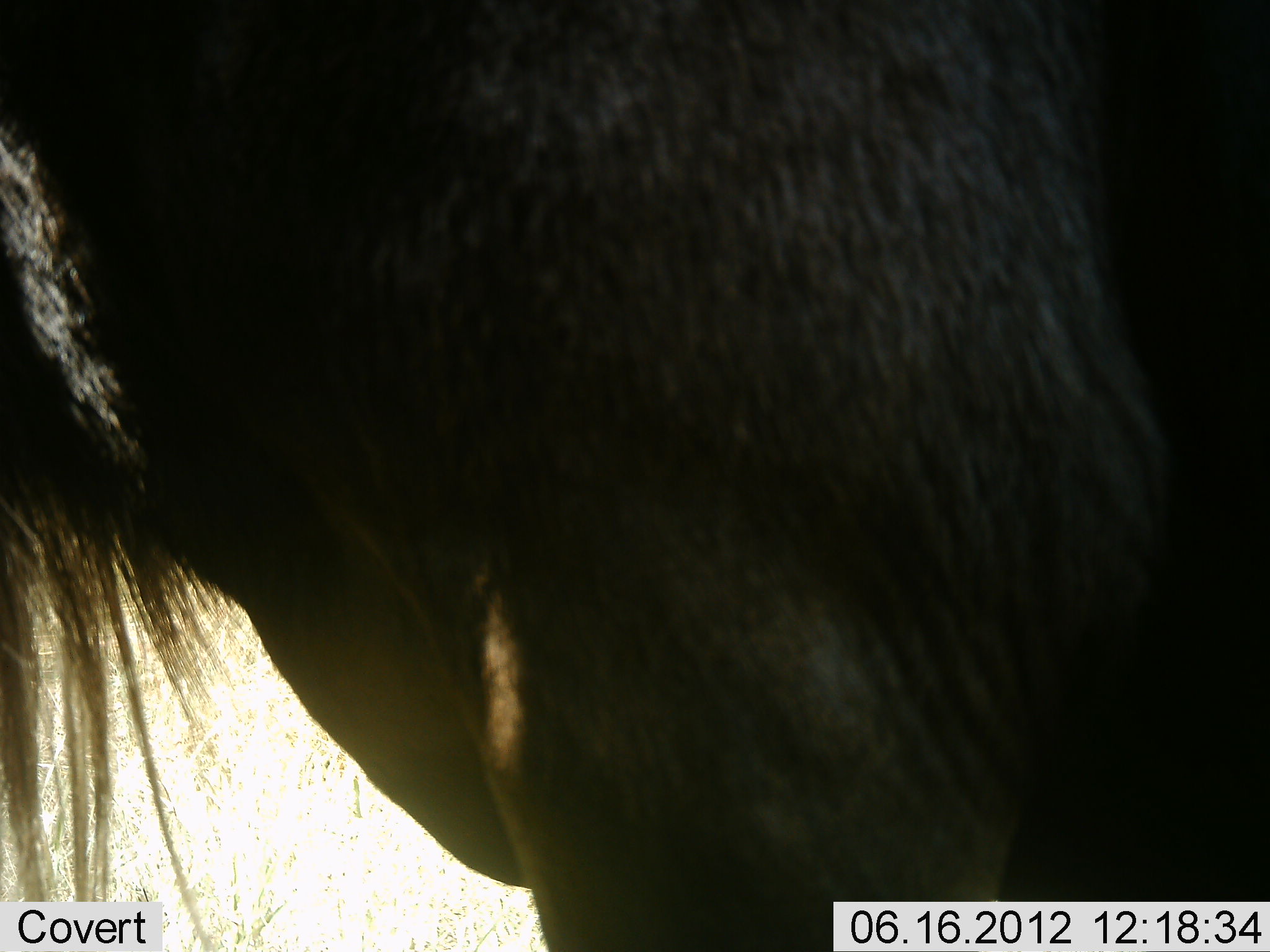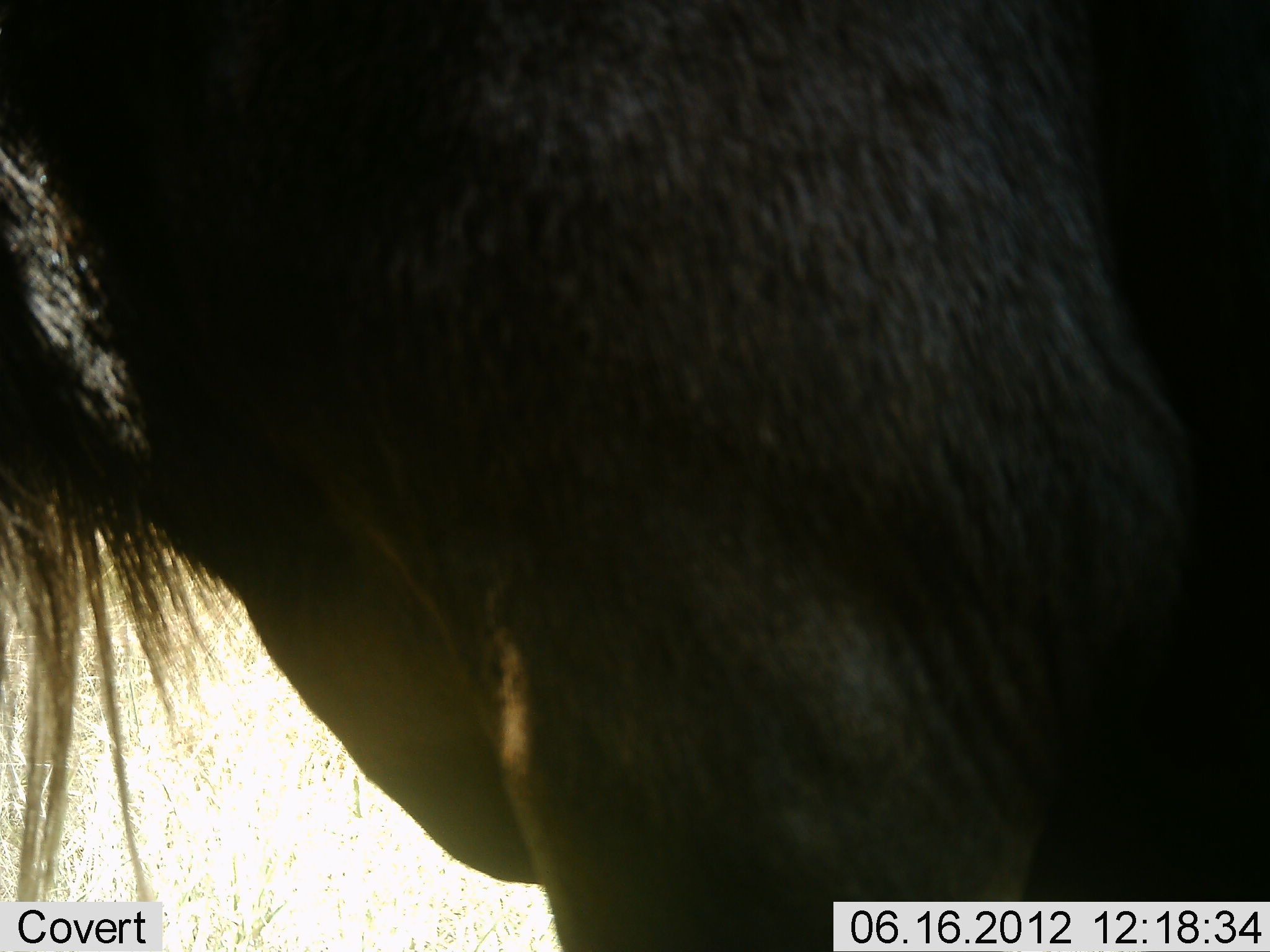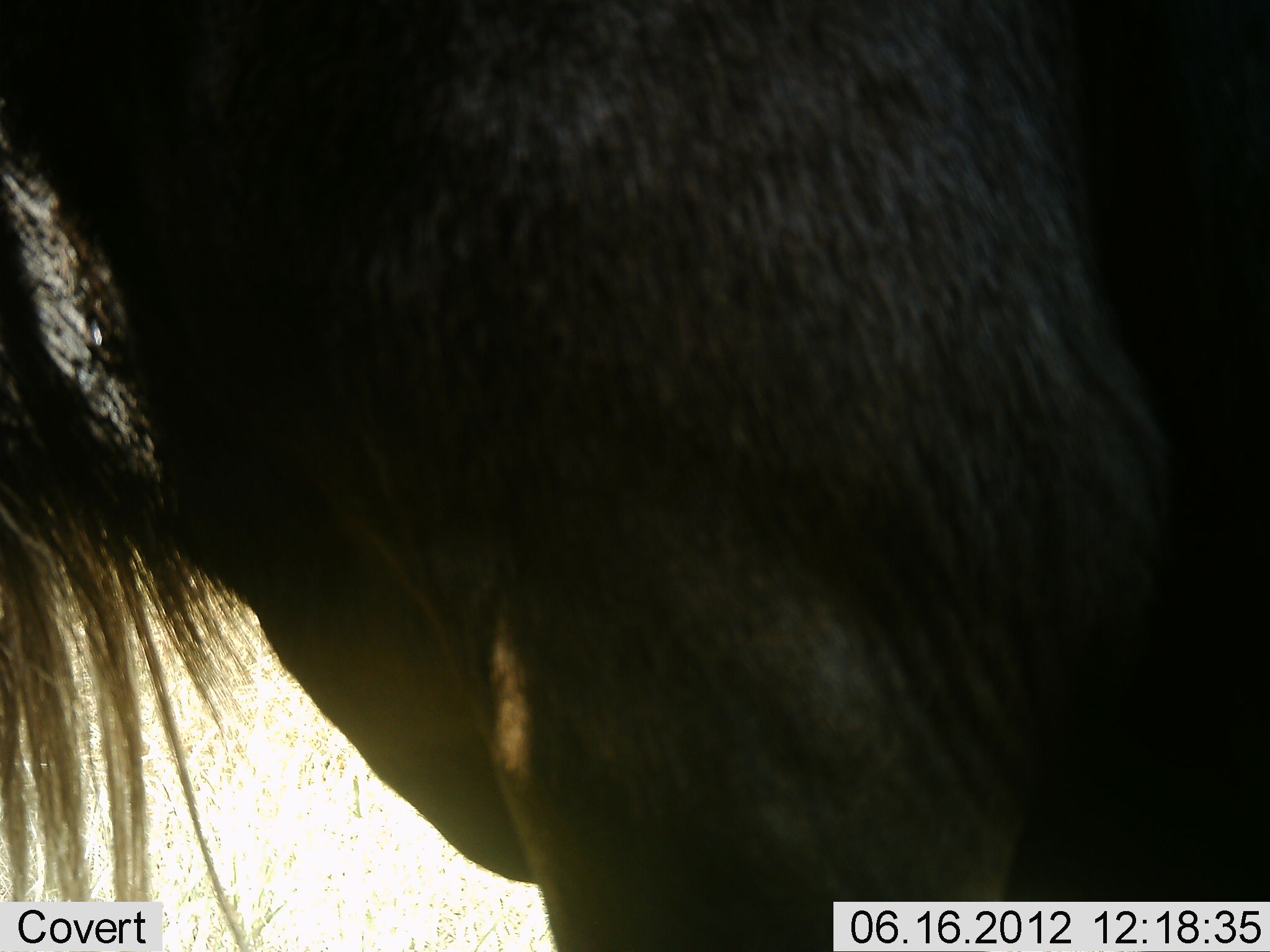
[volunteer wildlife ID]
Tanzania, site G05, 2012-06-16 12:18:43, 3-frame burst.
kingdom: Animalia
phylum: Chordata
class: Mammalia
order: Artiodactyla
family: Bovidae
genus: Connochaetes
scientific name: Connochaetes taurinus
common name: blue wildebeest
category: wildebeest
Wildebeest (blue wildebeest) (Connochaetes taurinus), count 1. Behavior (volunteer vote fractions): standing 90%, resting 10%, moving 0%, interacting 0%. Young present (vote fraction): 0%. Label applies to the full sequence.